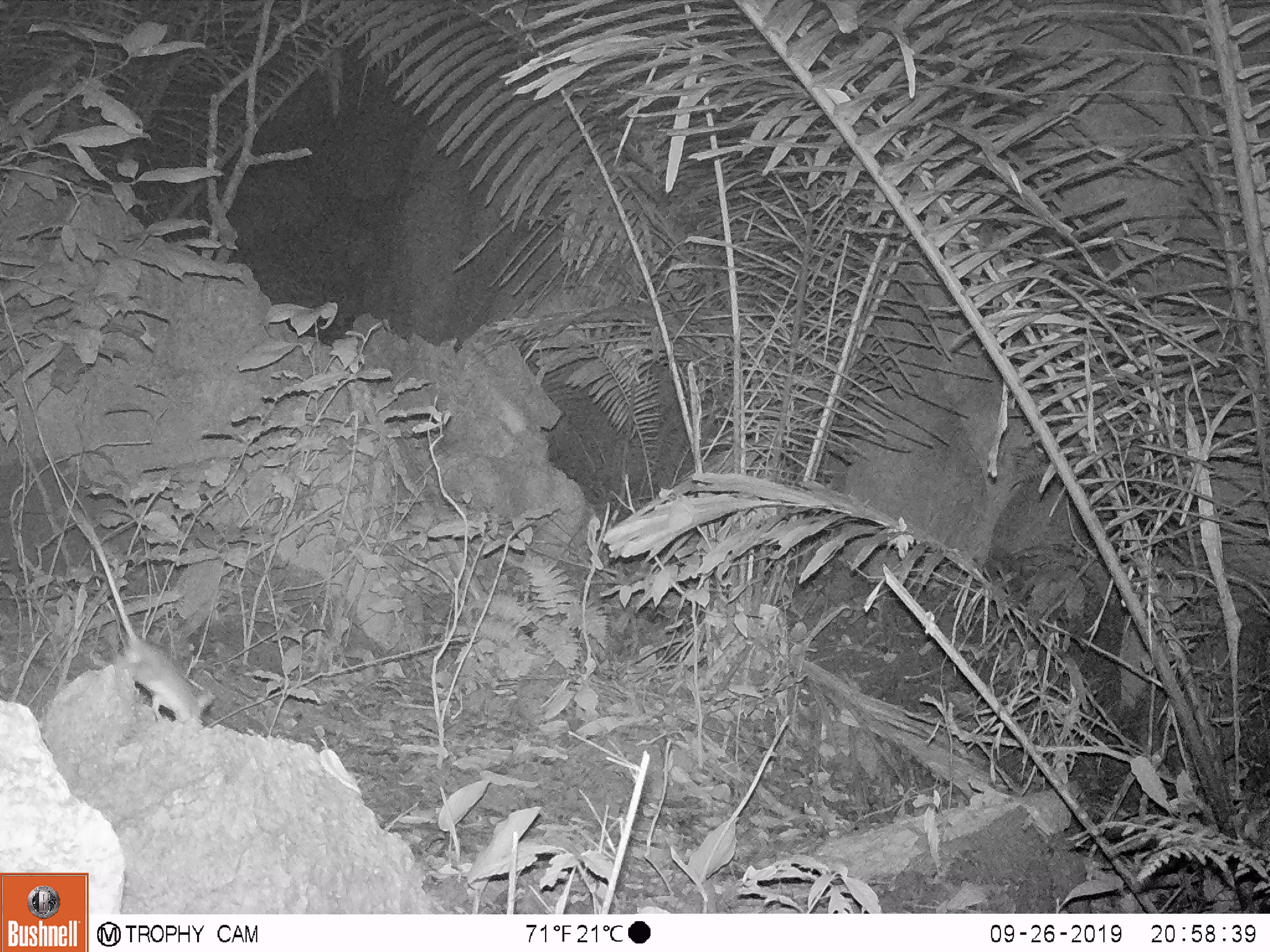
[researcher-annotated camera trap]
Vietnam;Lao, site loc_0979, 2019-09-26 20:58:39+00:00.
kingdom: Animalia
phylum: Chordata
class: Mammalia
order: Rodentia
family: Muridae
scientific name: Muridae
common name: old-world mice and rats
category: unidentified murid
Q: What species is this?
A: Unidentified murid (old-world mice and rats) (Muridae).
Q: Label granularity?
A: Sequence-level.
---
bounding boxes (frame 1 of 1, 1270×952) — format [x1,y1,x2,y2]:
unidentified murid: [70,504,212,724]